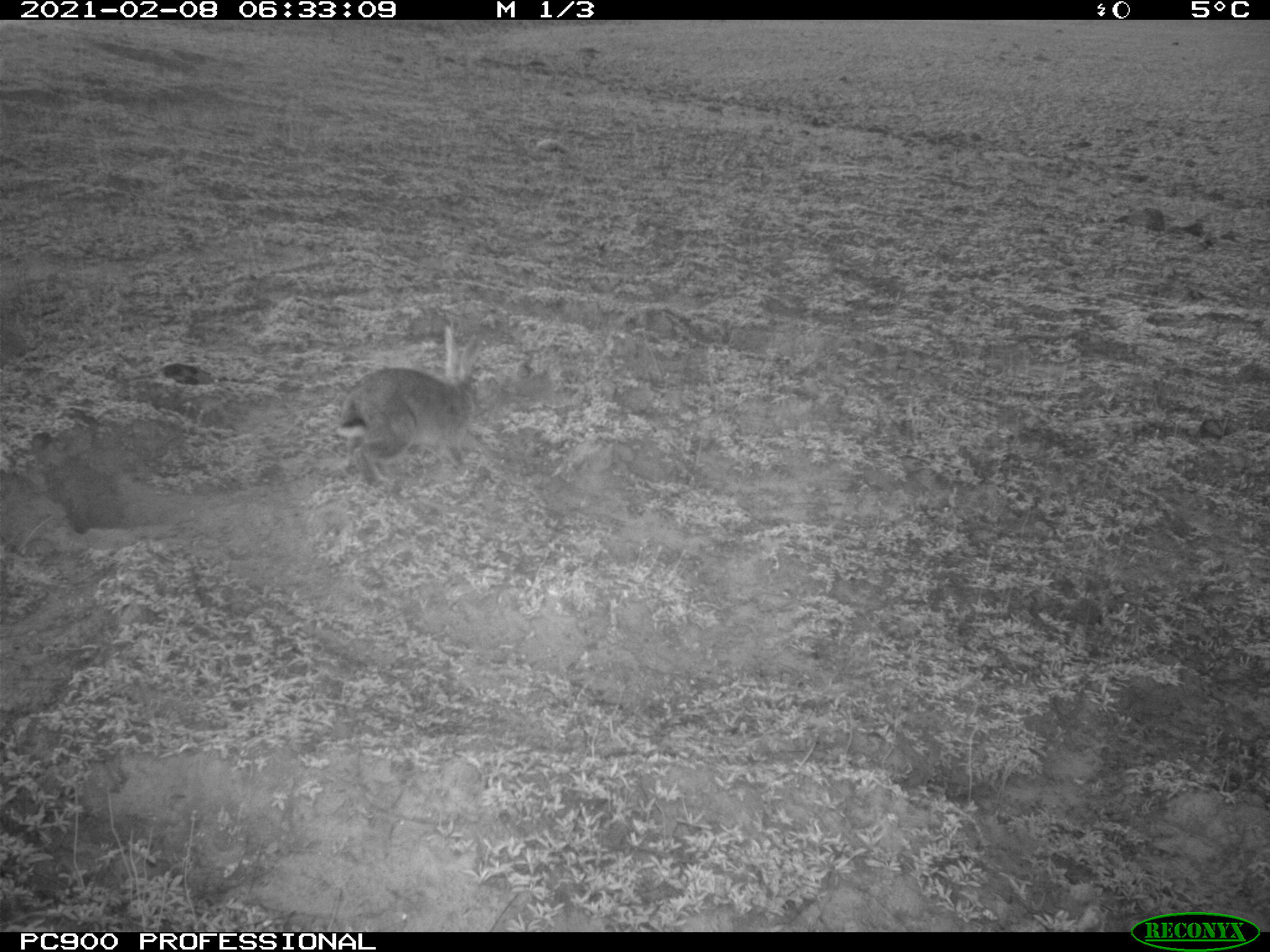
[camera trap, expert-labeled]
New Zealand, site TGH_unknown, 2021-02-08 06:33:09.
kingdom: Animalia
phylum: Chordata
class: Mammalia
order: Lagomorpha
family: Leporidae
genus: Oryctolagus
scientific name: Oryctolagus cuniculus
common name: european rabbit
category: rabbit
Rabbit (european rabbit) (Oryctolagus cuniculus).